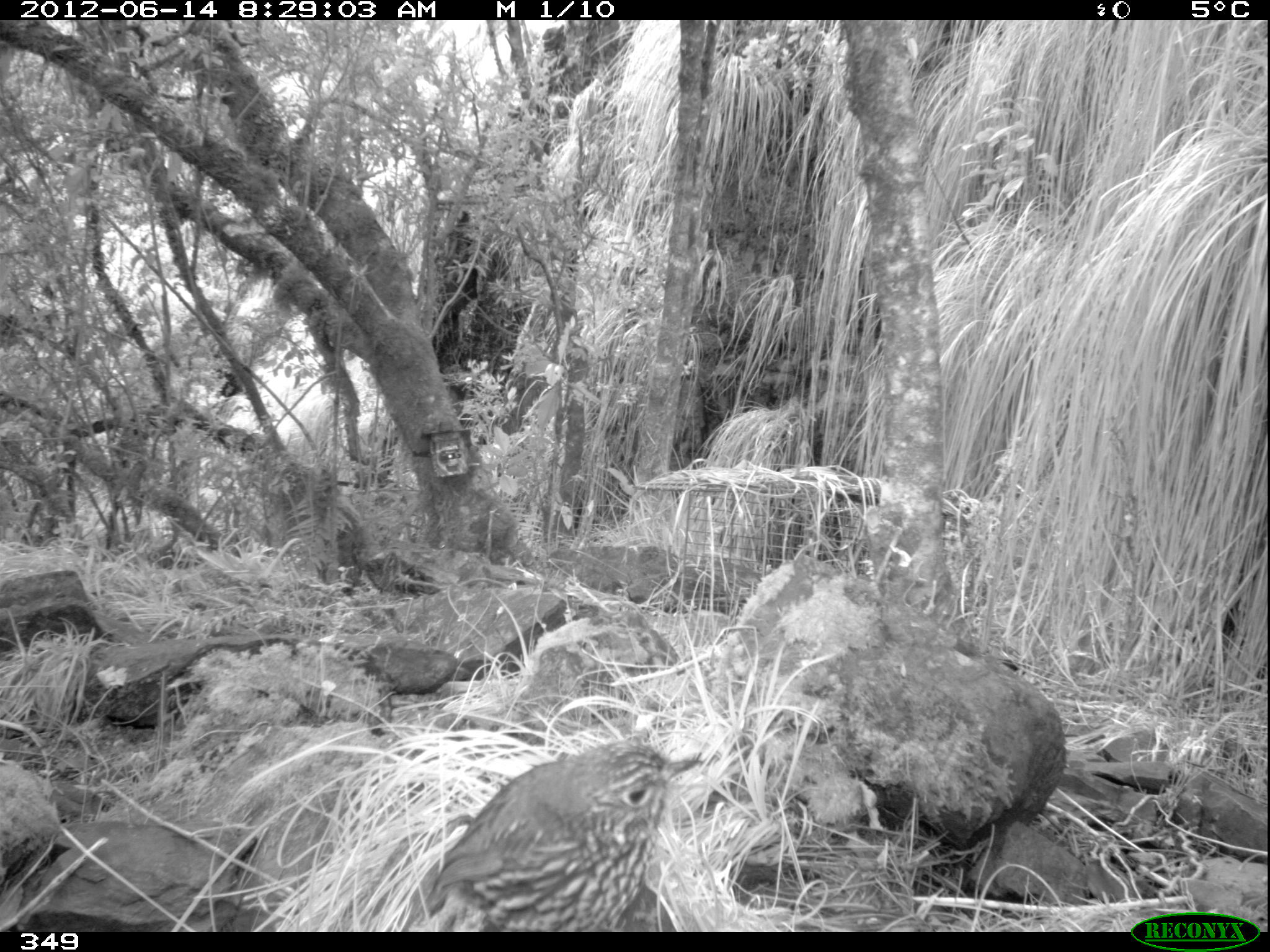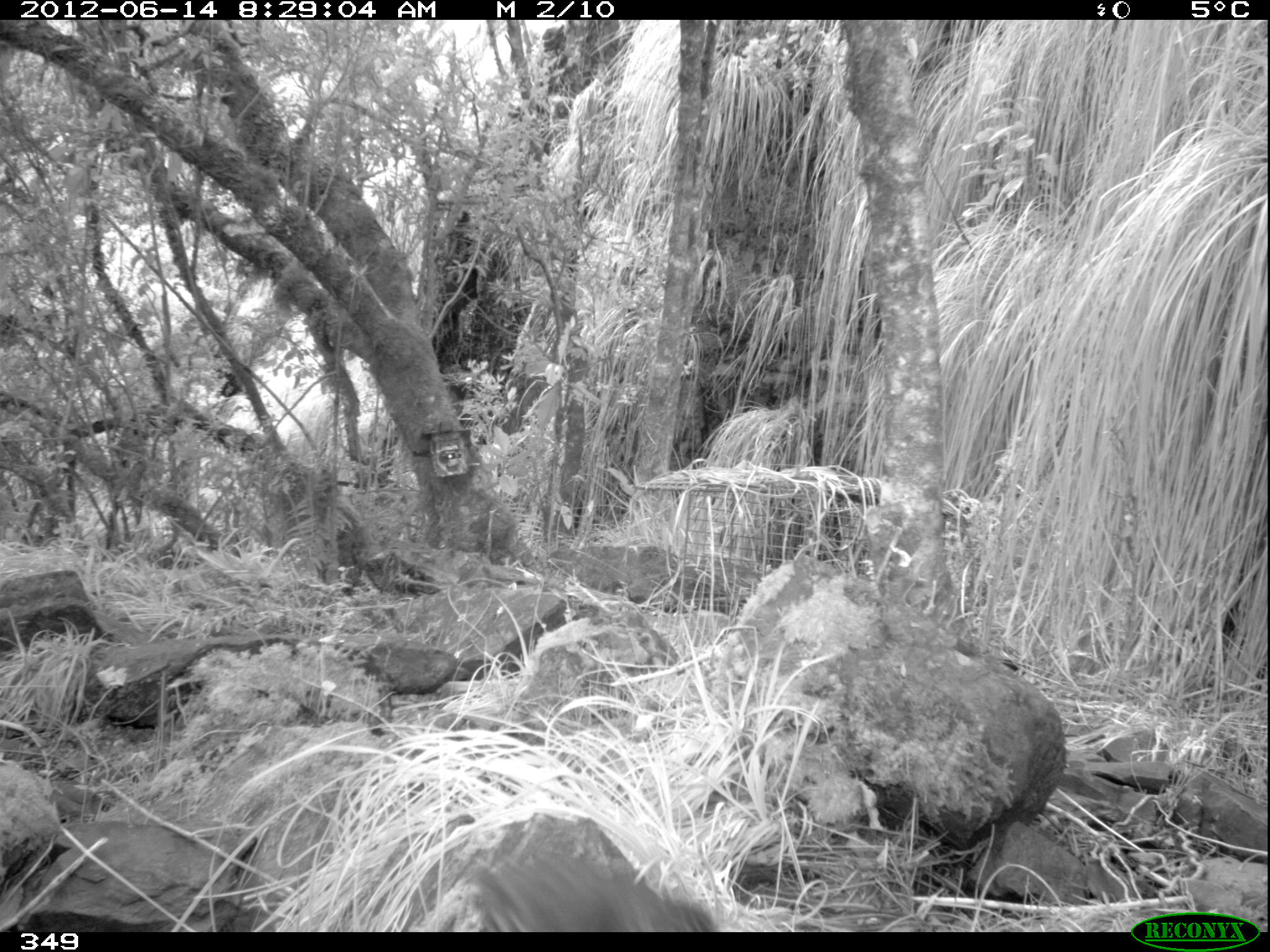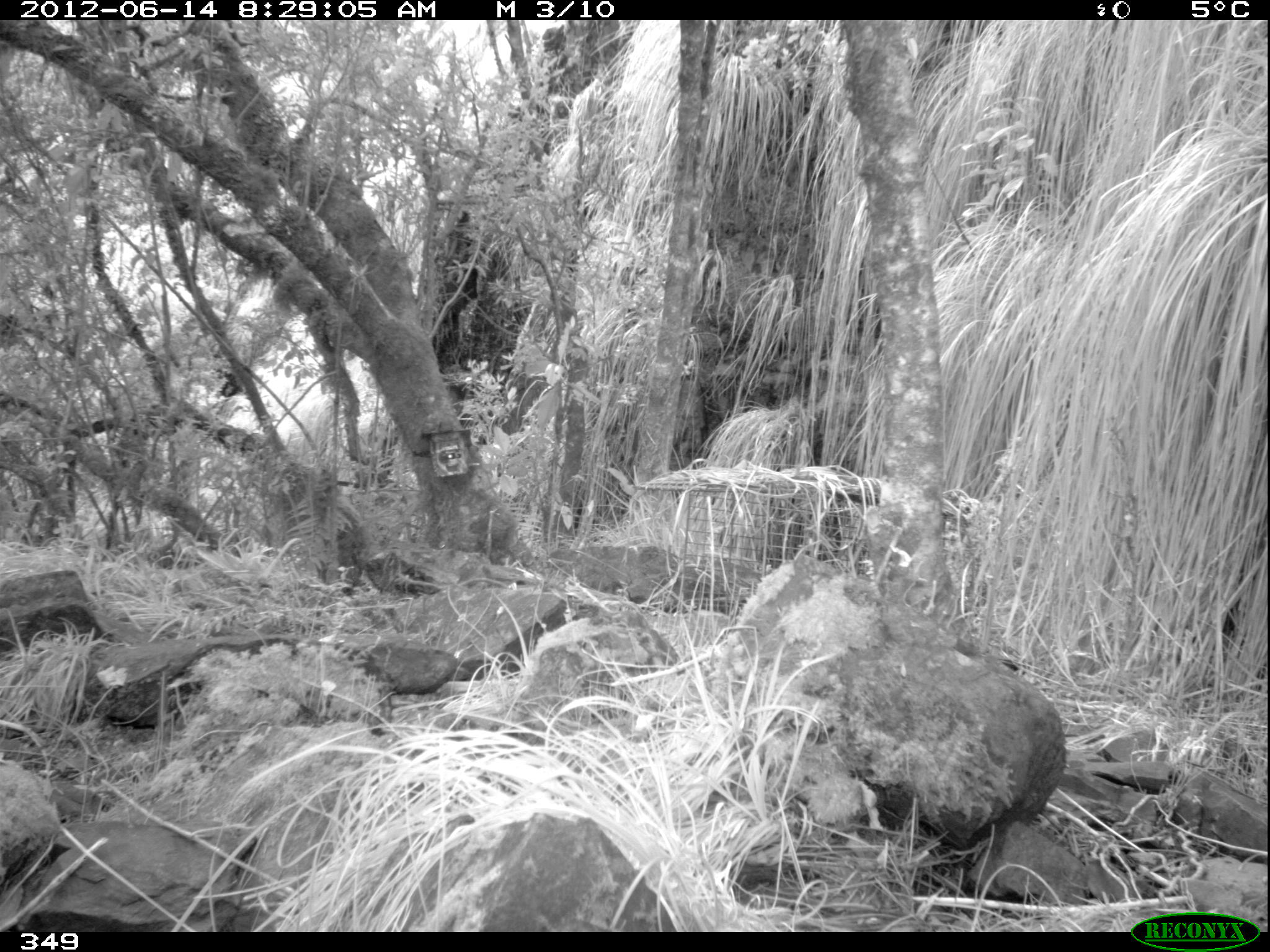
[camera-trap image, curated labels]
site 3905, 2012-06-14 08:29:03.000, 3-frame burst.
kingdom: Animalia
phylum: Chordata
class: Aves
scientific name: Aves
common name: bird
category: unknown bird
Unknown bird (bird) (Aves).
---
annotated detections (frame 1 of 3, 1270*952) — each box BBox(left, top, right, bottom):
unknown bird: BBox(389, 737, 706, 932)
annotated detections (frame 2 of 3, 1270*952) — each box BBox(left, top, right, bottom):
unknown bird: BBox(445, 849, 722, 932)